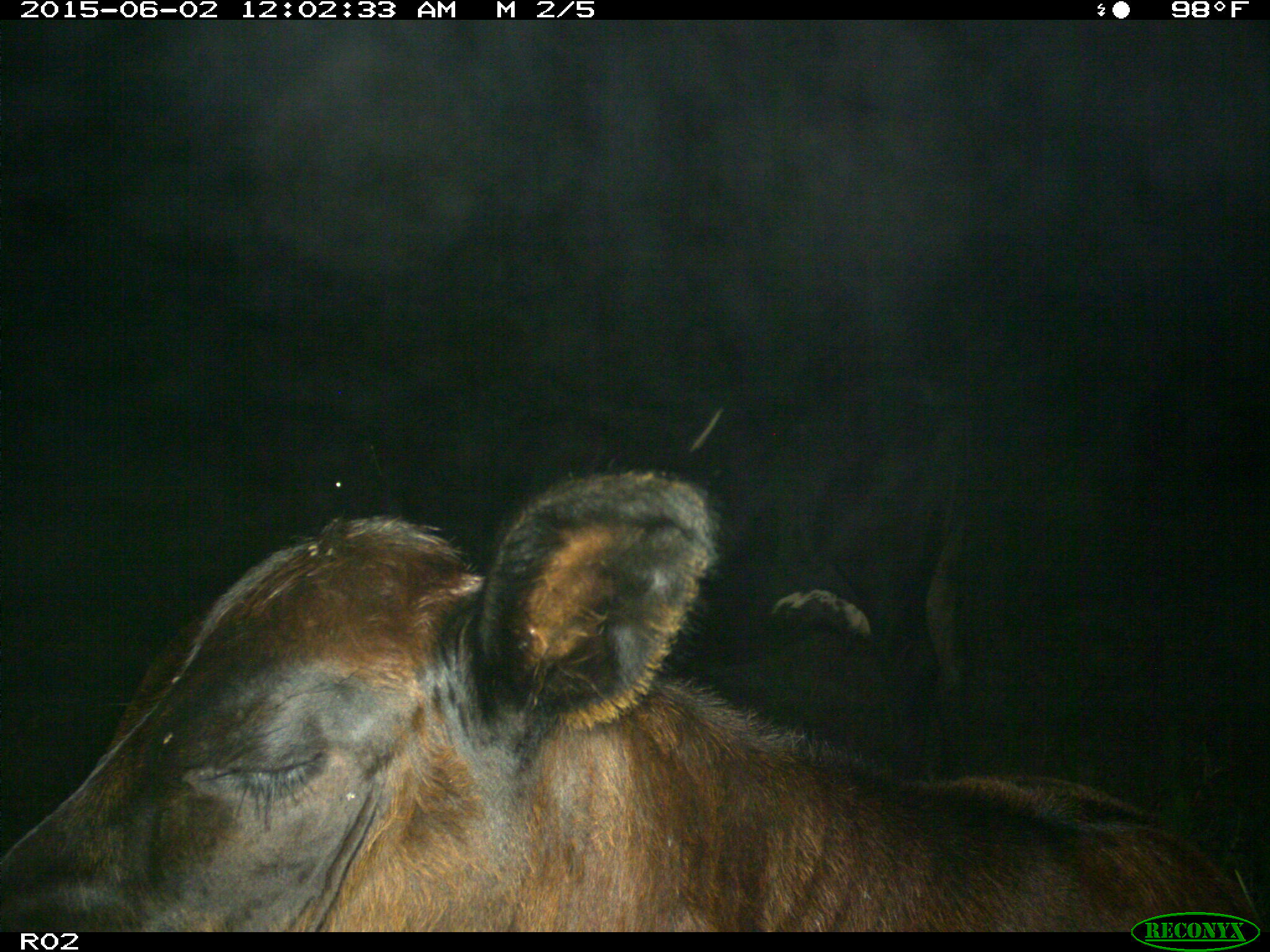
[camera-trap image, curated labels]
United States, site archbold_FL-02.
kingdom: Animalia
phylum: Chordata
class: Mammalia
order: Artiodactyla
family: Bovidae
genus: Bos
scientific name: Bos taurus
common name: domestic cow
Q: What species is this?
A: Bos taurus (domestic cow).